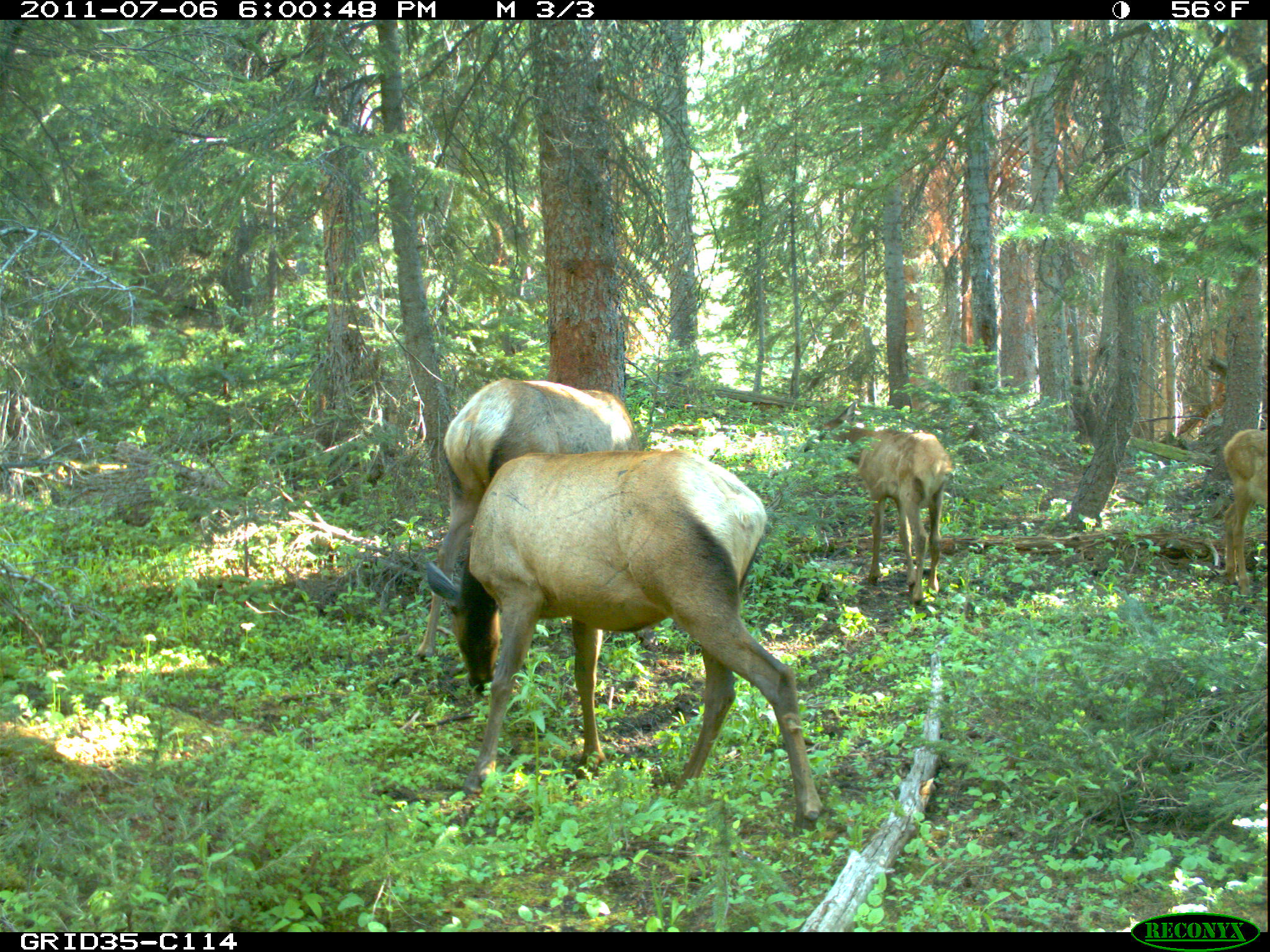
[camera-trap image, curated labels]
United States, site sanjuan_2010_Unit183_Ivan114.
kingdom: Animalia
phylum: Chordata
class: Mammalia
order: Artiodactyla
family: Cervidae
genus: Cervus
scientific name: Cervus elaphus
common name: red deer